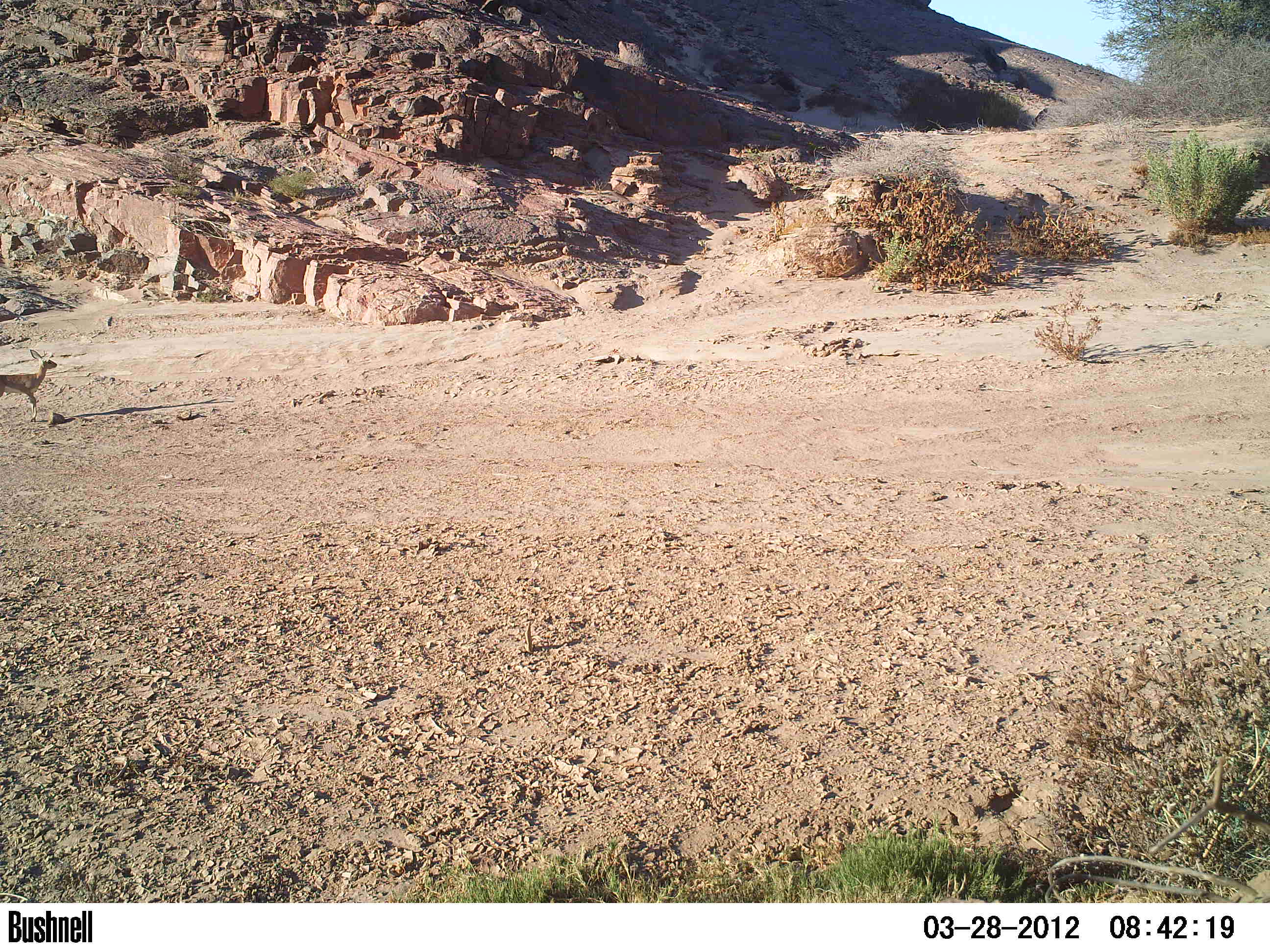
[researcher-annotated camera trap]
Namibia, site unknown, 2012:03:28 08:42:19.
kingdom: Animalia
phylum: Chordata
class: Mammalia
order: Artiodactyla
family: Giraffidae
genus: Giraffa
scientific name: Giraffa camelopardalis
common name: giraffe